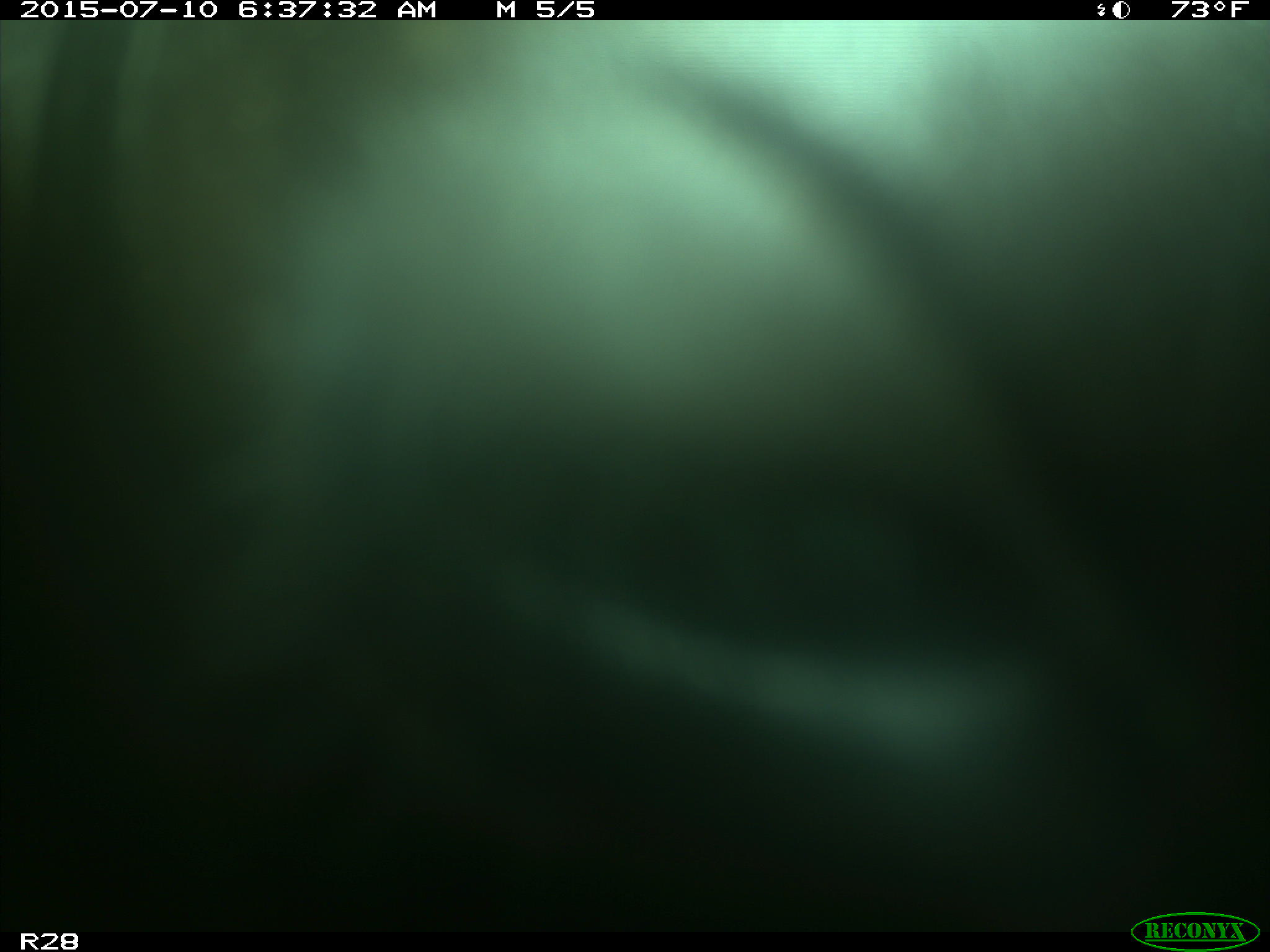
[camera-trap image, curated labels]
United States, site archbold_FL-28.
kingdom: Animalia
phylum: Chordata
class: Mammalia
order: Artiodactyla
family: Bovidae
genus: Bos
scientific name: Bos taurus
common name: domestic cow